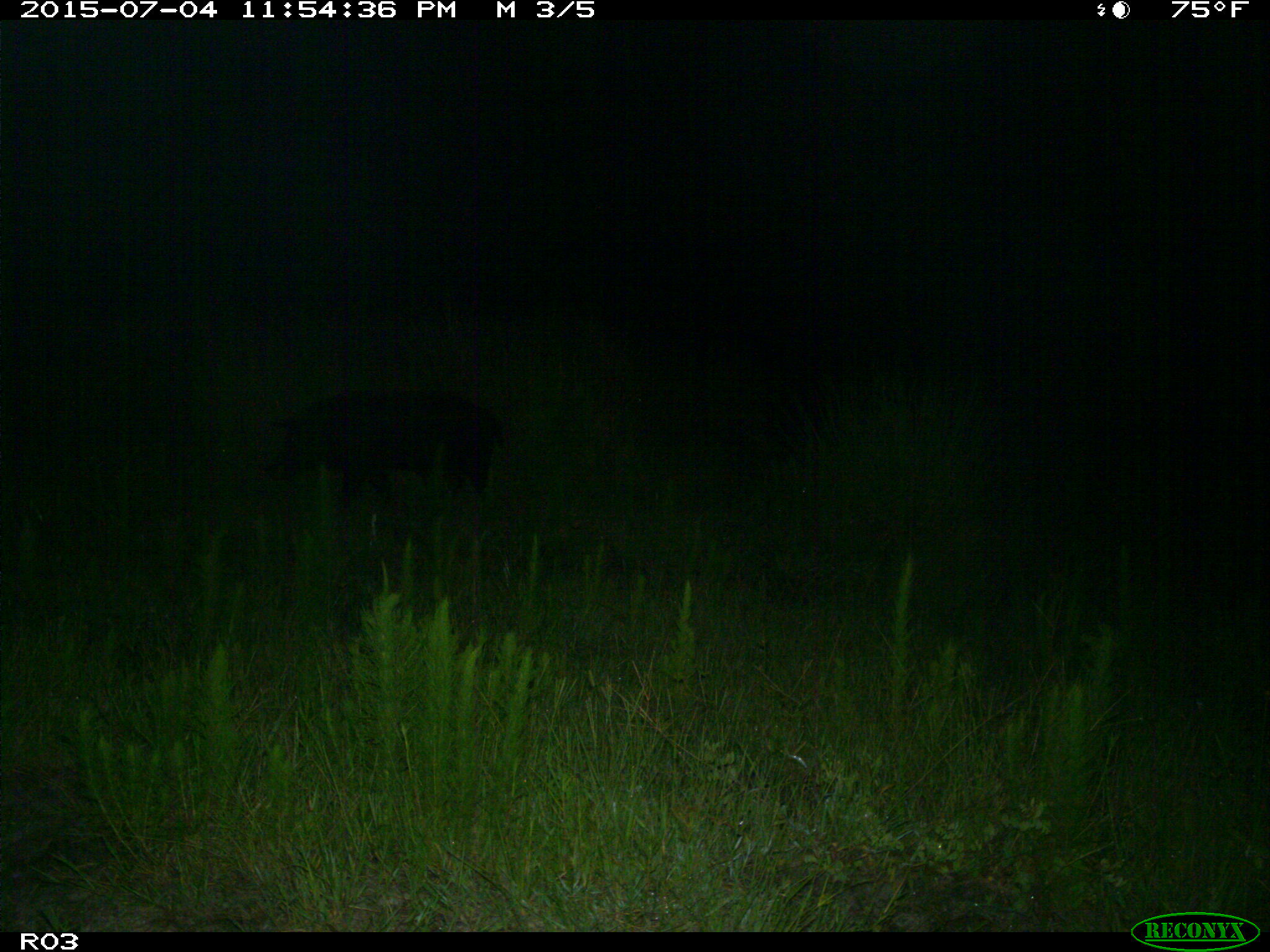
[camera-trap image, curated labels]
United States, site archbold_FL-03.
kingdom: Animalia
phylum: Chordata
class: Mammalia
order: Artiodactyla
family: Suidae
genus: Sus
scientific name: Sus scrofa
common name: wild boar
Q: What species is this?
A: Sus scrofa (wild boar).